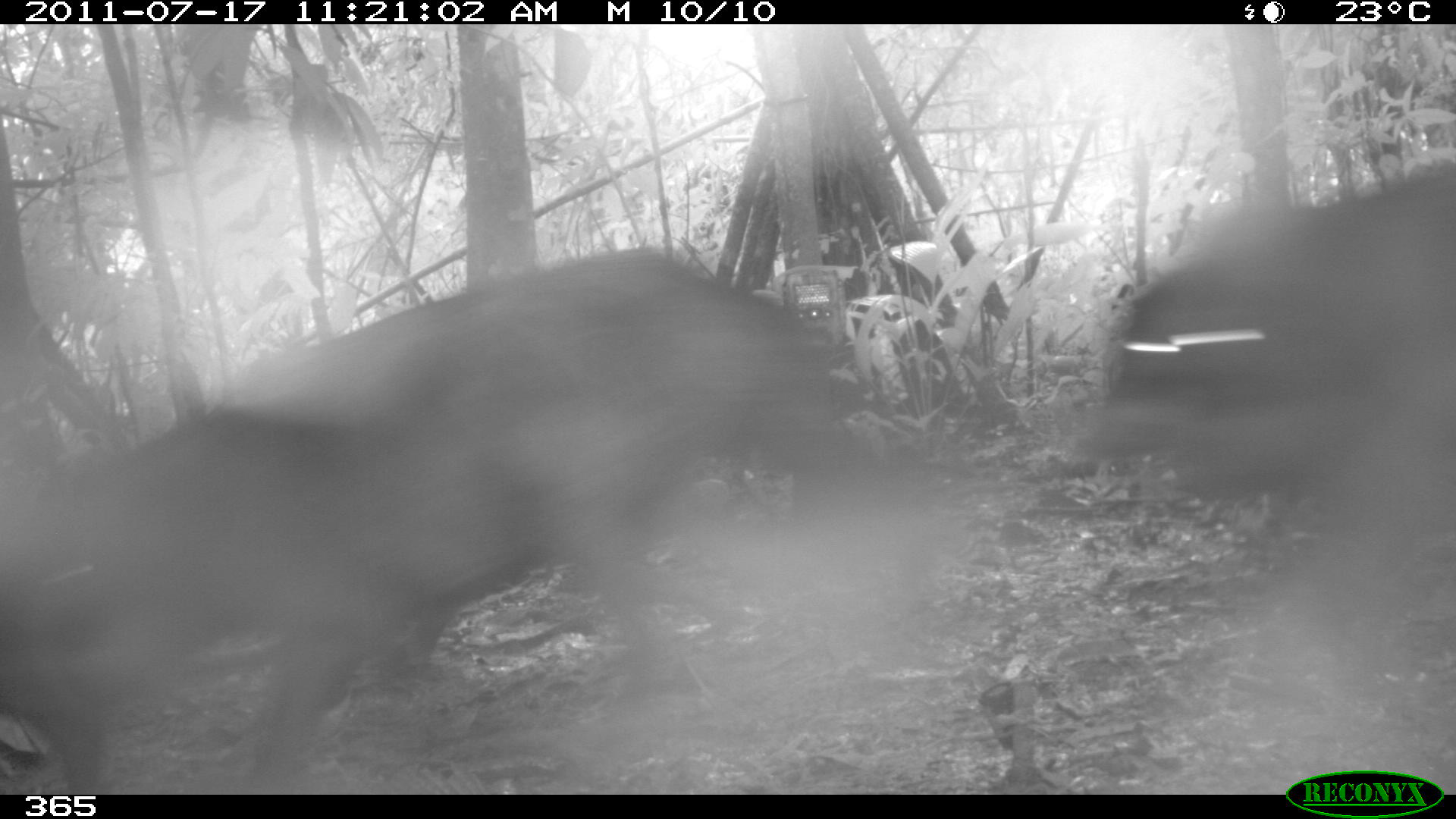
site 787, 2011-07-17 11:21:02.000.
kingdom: Animalia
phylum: Chordata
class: Mammalia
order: Artiodactyla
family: Tayassuidae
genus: Tayassu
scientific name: Tayassu pecari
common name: white-lipped peccary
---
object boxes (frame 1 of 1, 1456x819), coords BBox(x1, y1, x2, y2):
tayassu pecari: BBox(1, 248, 851, 794); BBox(1076, 158, 1454, 637)